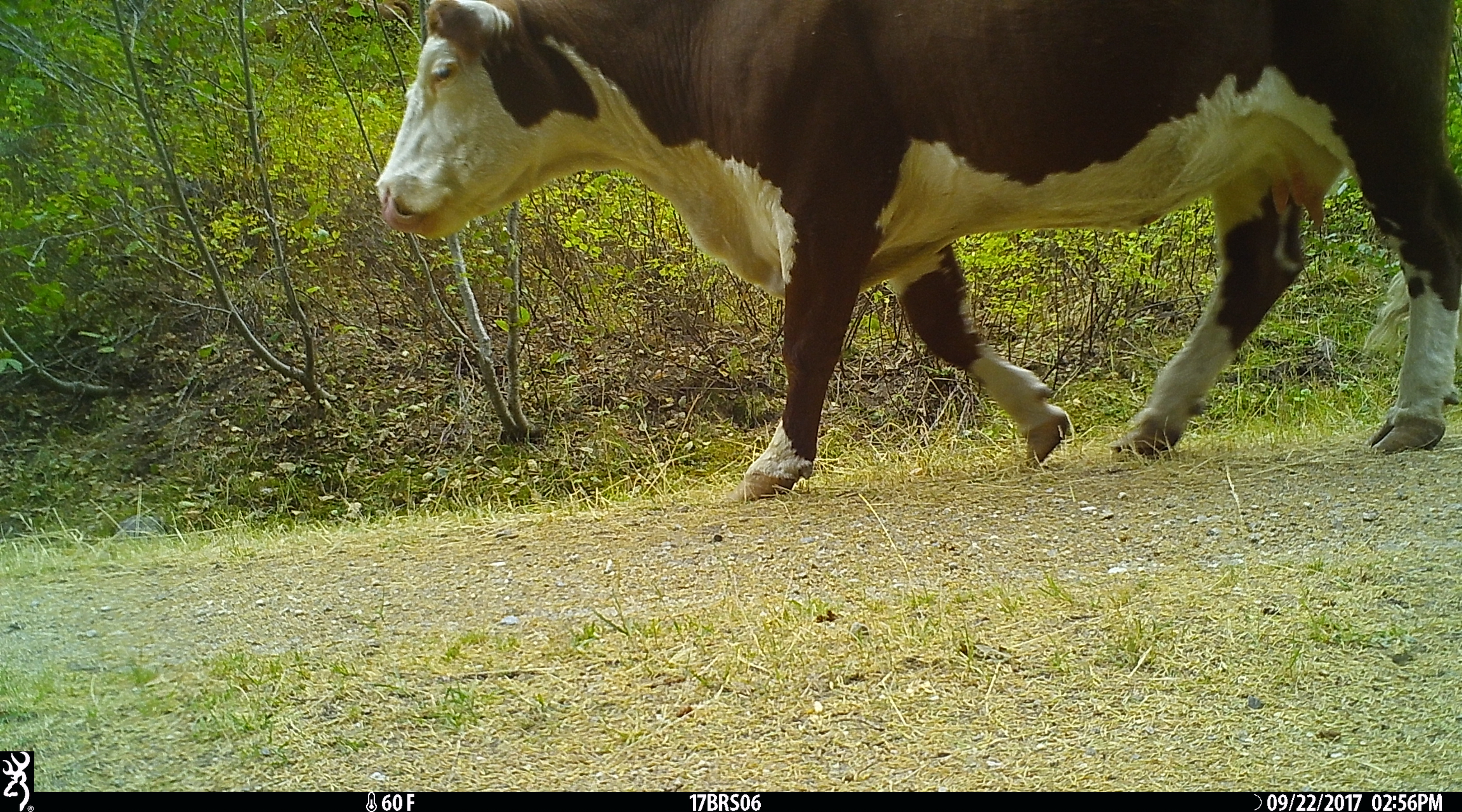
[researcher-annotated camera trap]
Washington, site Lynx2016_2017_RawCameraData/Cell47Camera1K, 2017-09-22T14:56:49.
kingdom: Animalia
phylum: Chordata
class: Mammalia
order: Artiodactyla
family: Bovidae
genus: Bos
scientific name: Bos taurus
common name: domestic cattle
Domestic cattle (Bos taurus). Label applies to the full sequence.